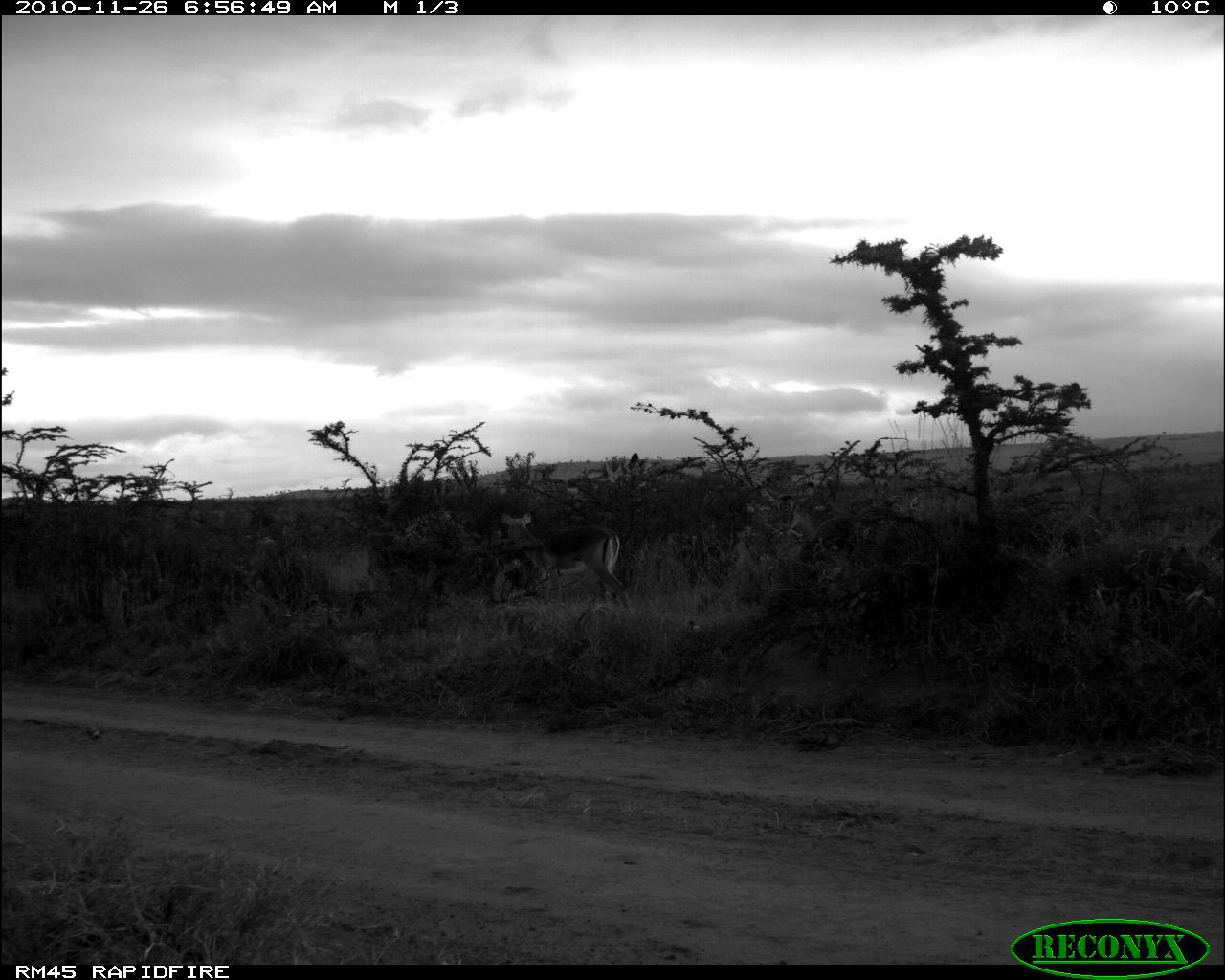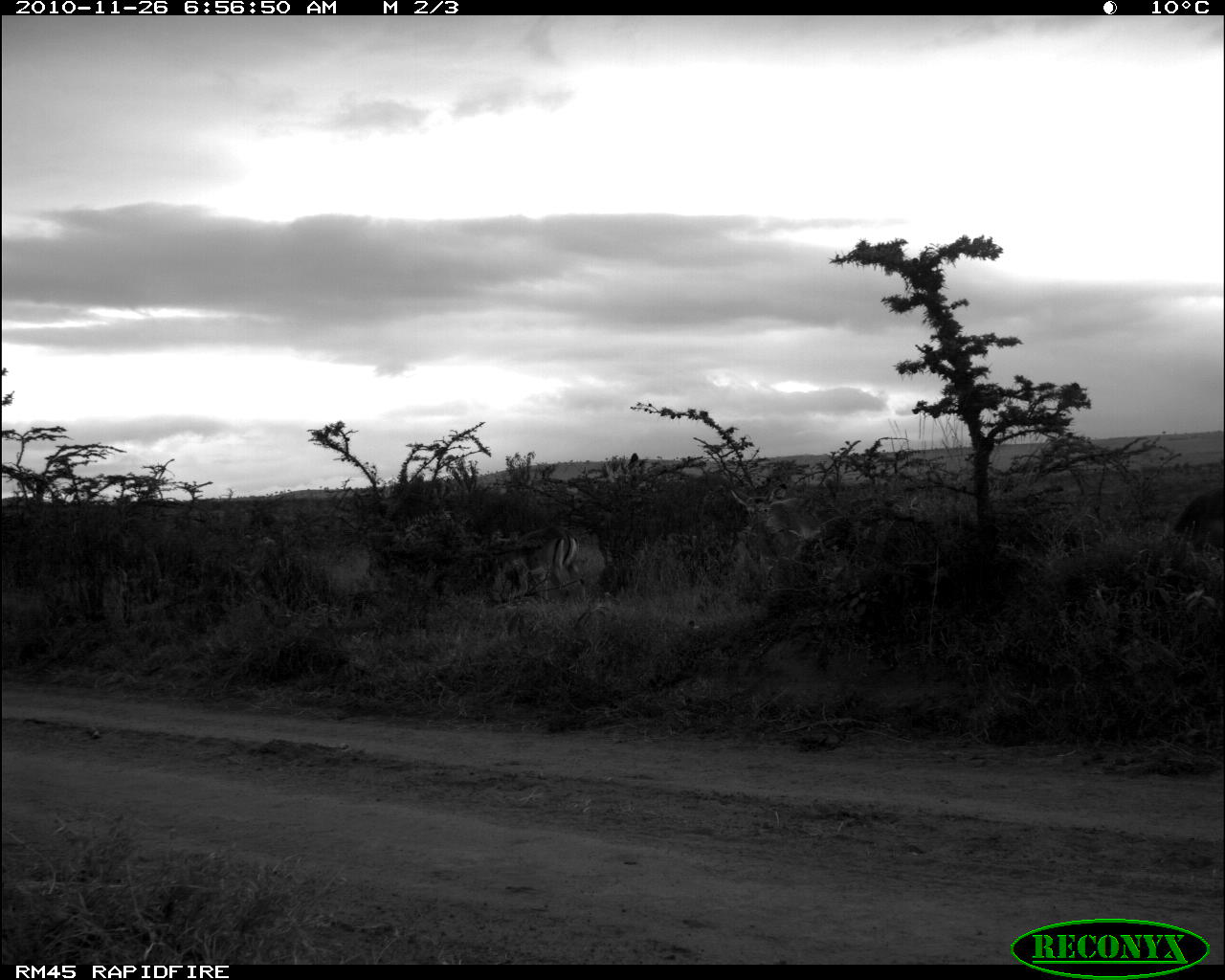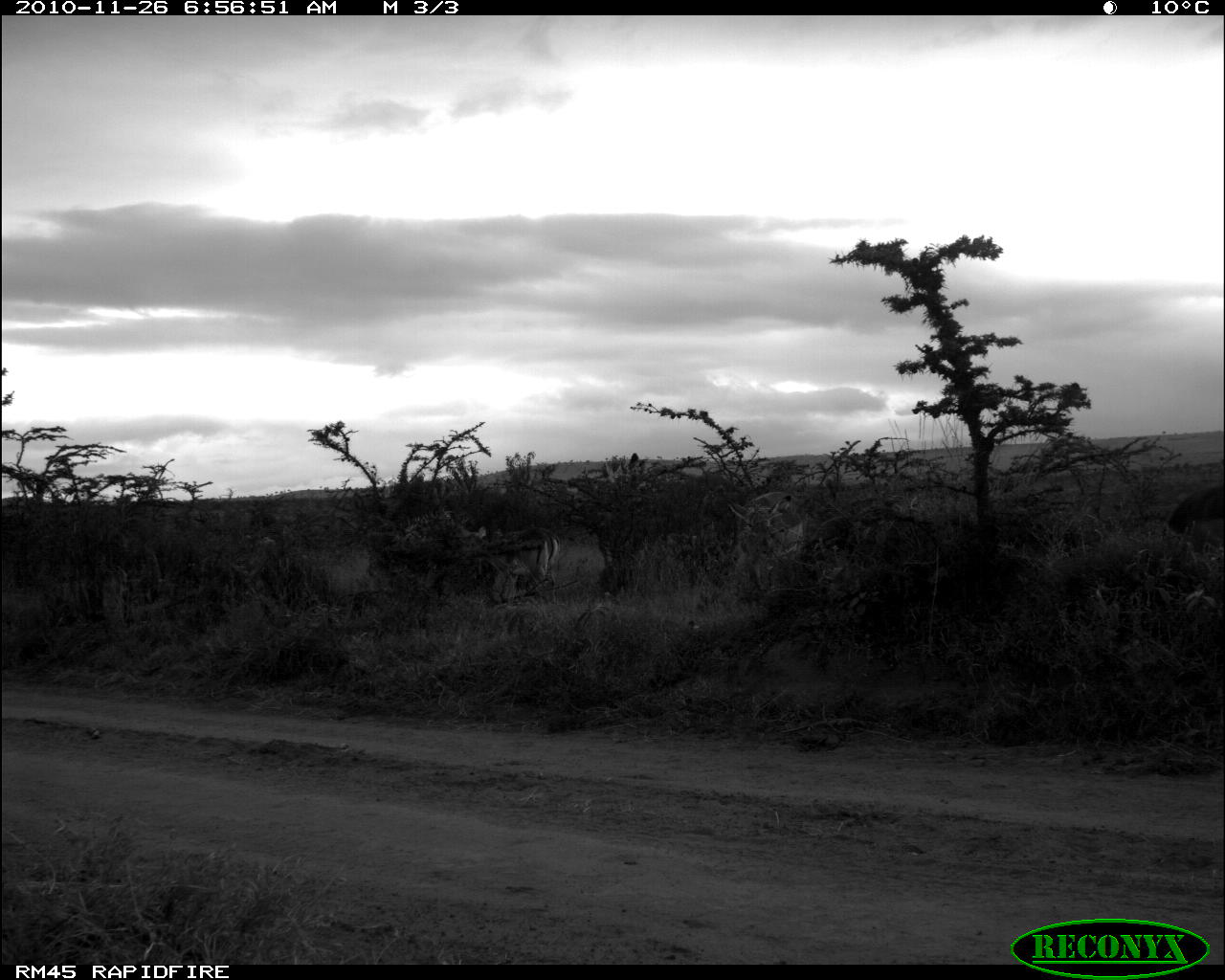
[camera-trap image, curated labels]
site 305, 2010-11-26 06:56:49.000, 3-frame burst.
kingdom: Animalia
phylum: Chordata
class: Mammalia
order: Artiodactyla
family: Bovidae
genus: Aepyceros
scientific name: Aepyceros melampus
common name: impala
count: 2